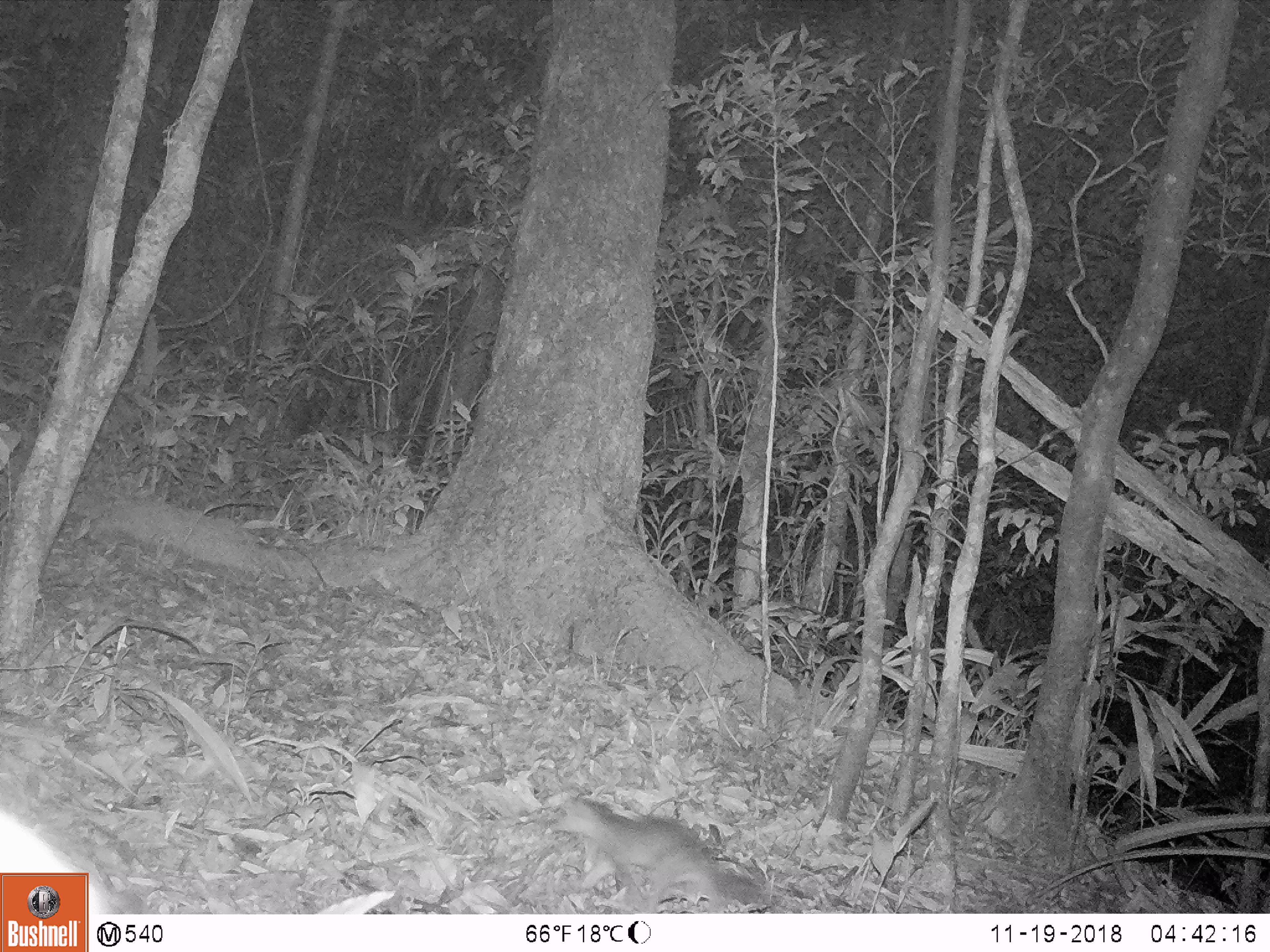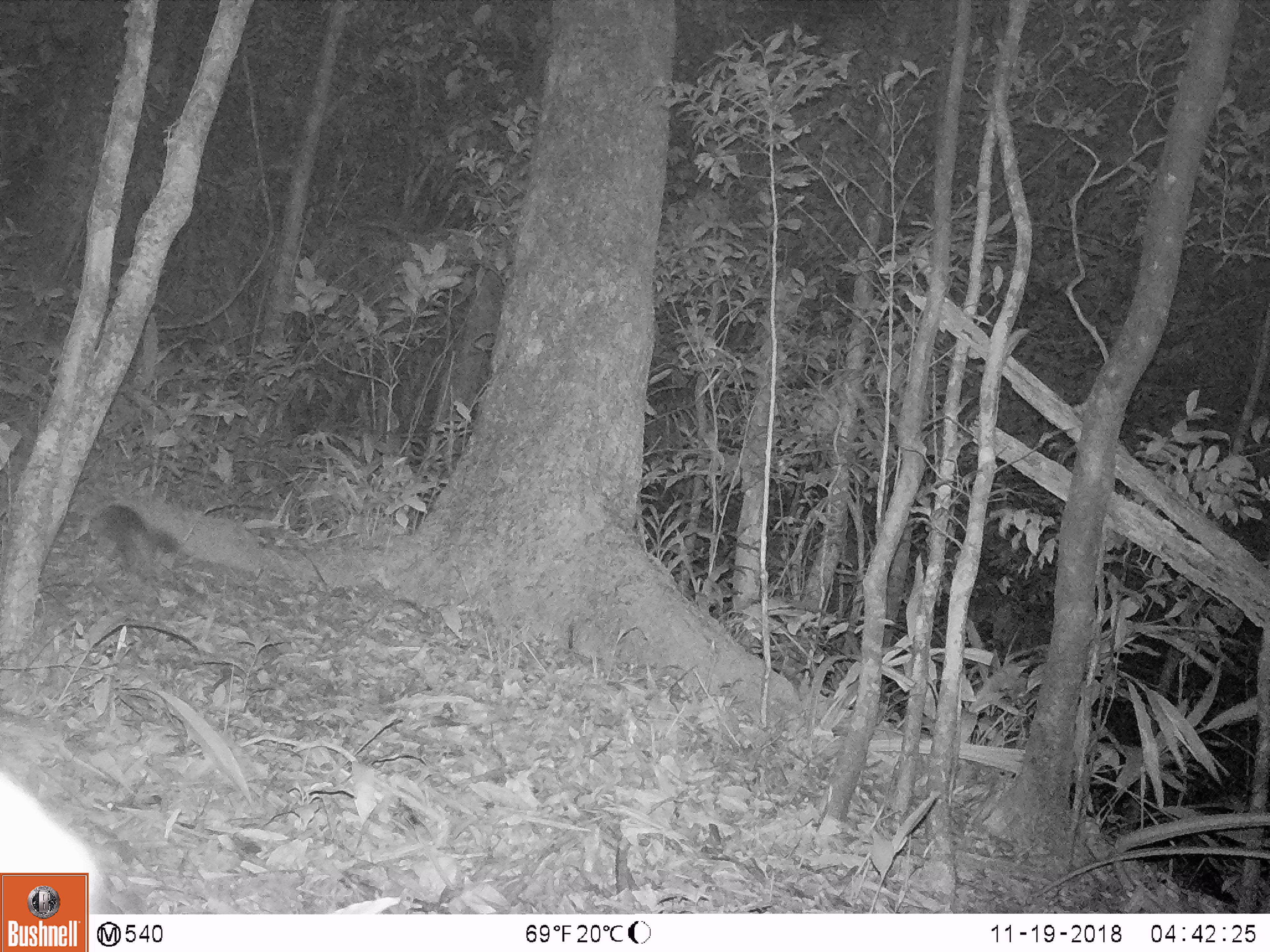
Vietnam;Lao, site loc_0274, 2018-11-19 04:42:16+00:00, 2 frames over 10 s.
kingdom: Animalia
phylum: Chordata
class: Mammalia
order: Carnivora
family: Mustelidae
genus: Melogale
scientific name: Melogale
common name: ferret badger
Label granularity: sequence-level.